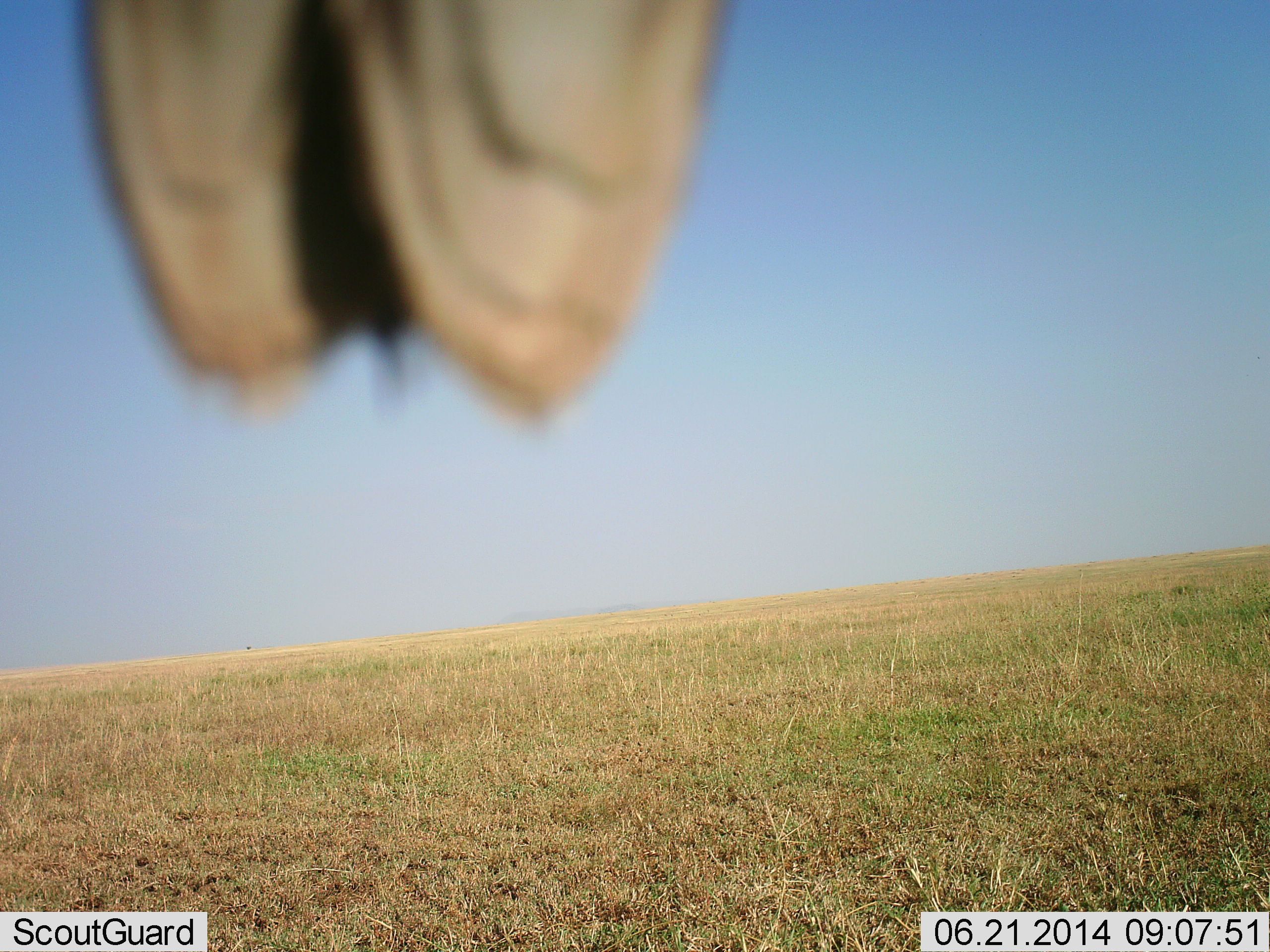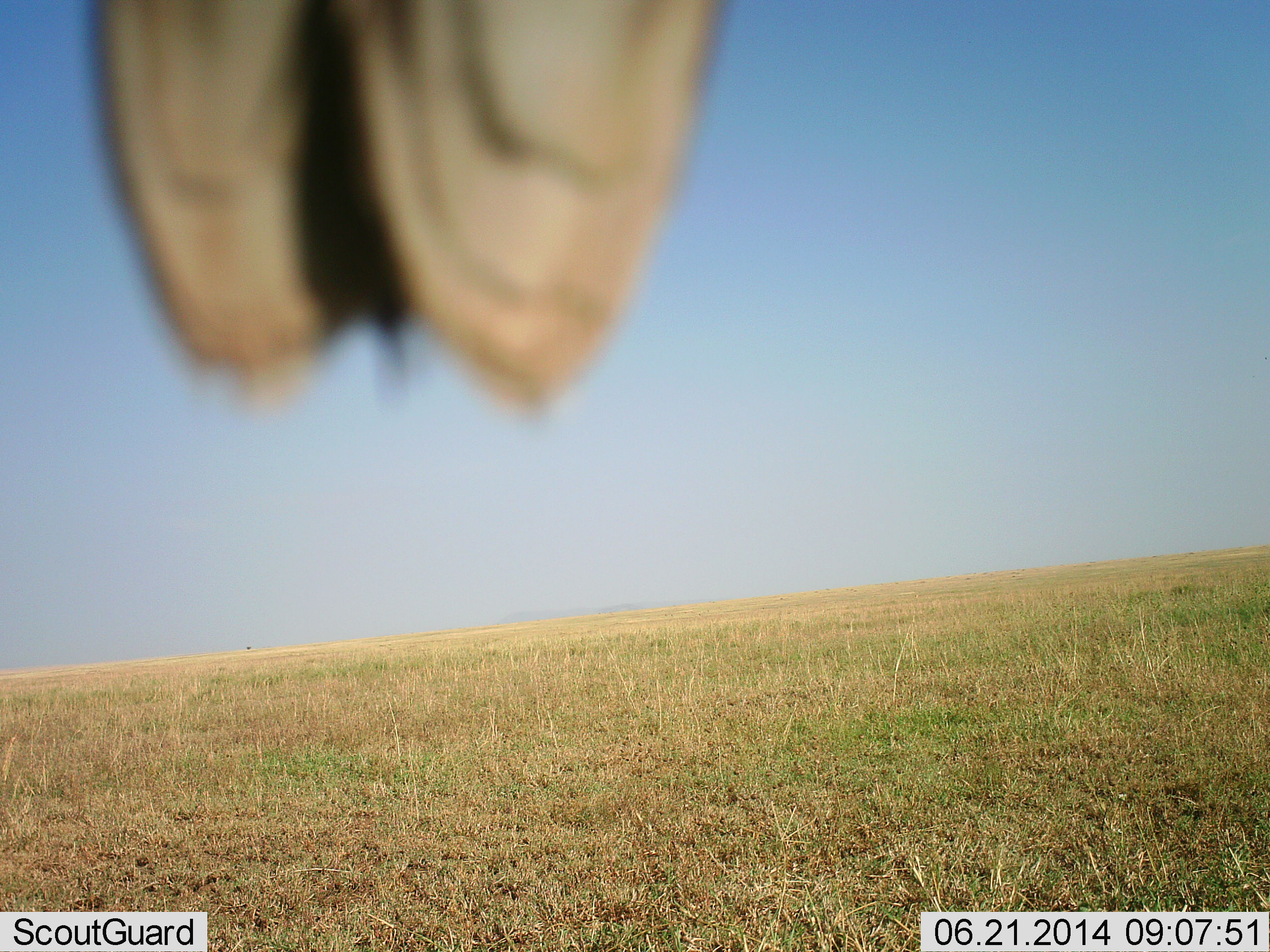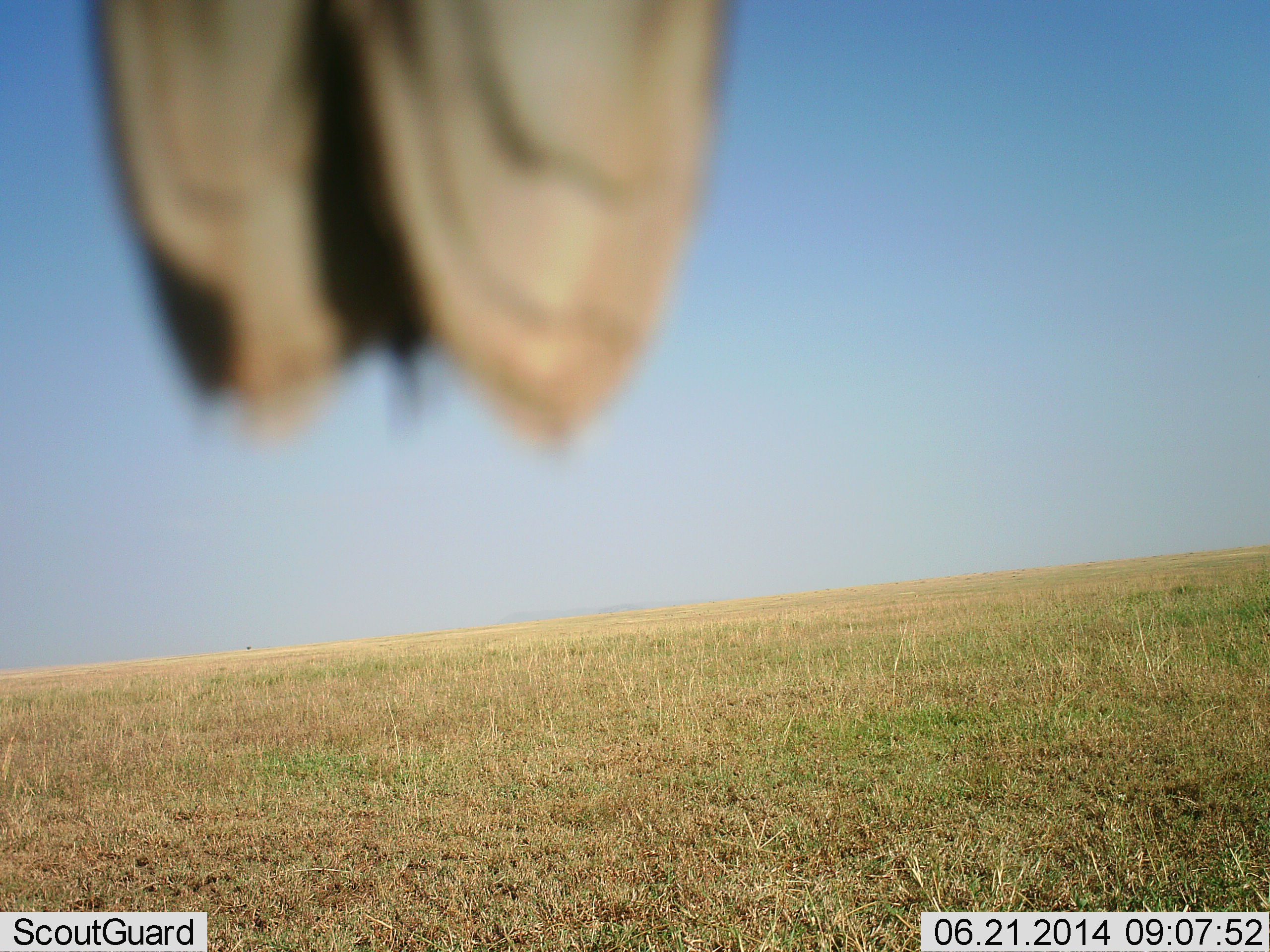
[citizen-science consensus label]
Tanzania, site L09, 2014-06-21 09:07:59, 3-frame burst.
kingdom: Animalia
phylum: Chordata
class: Aves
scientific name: Aves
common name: bird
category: otherbird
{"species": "otherbird (bird) (Aves)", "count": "1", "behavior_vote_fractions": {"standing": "67%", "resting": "33%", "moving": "0%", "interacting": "0%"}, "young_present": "0%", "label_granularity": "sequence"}